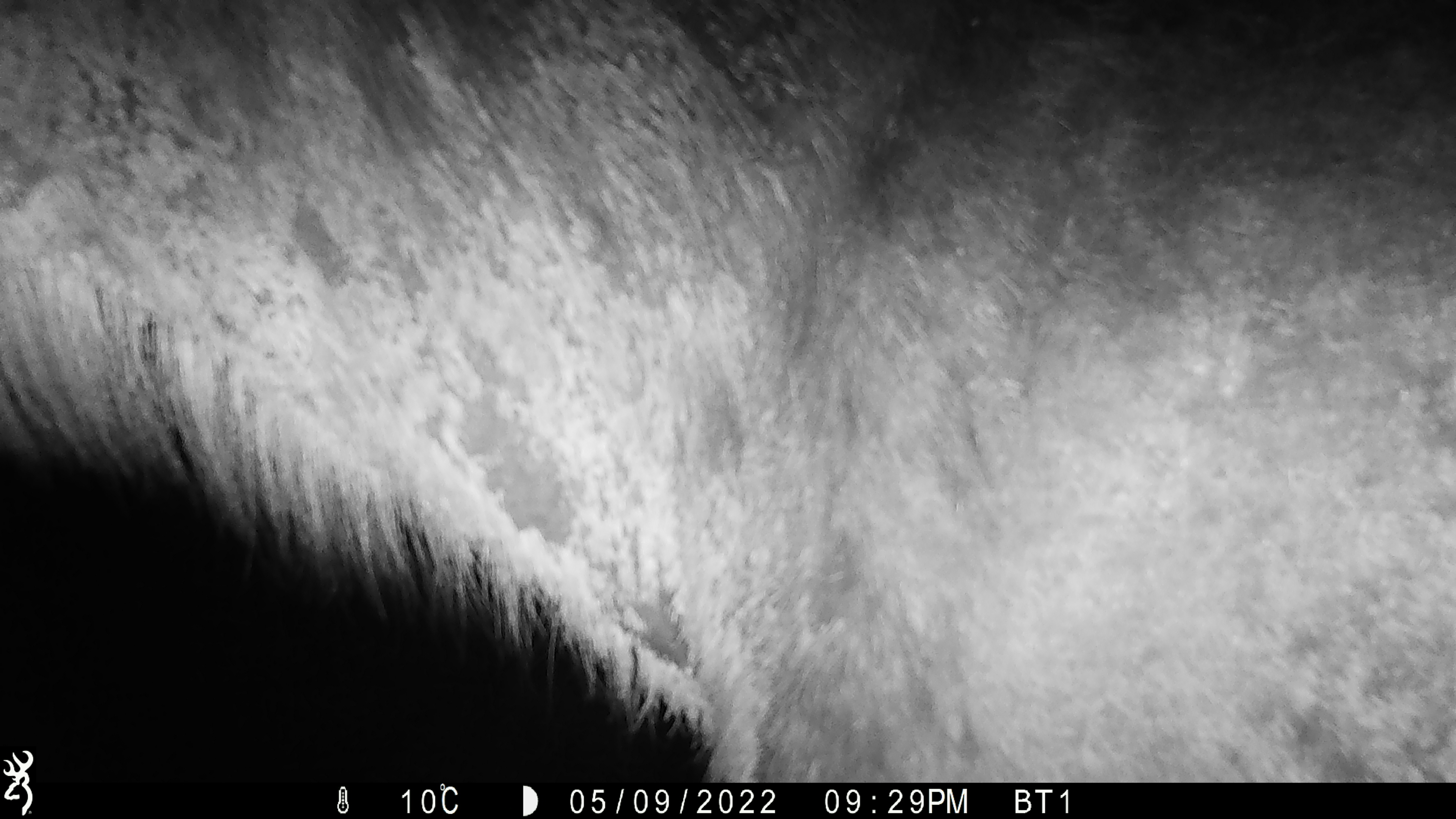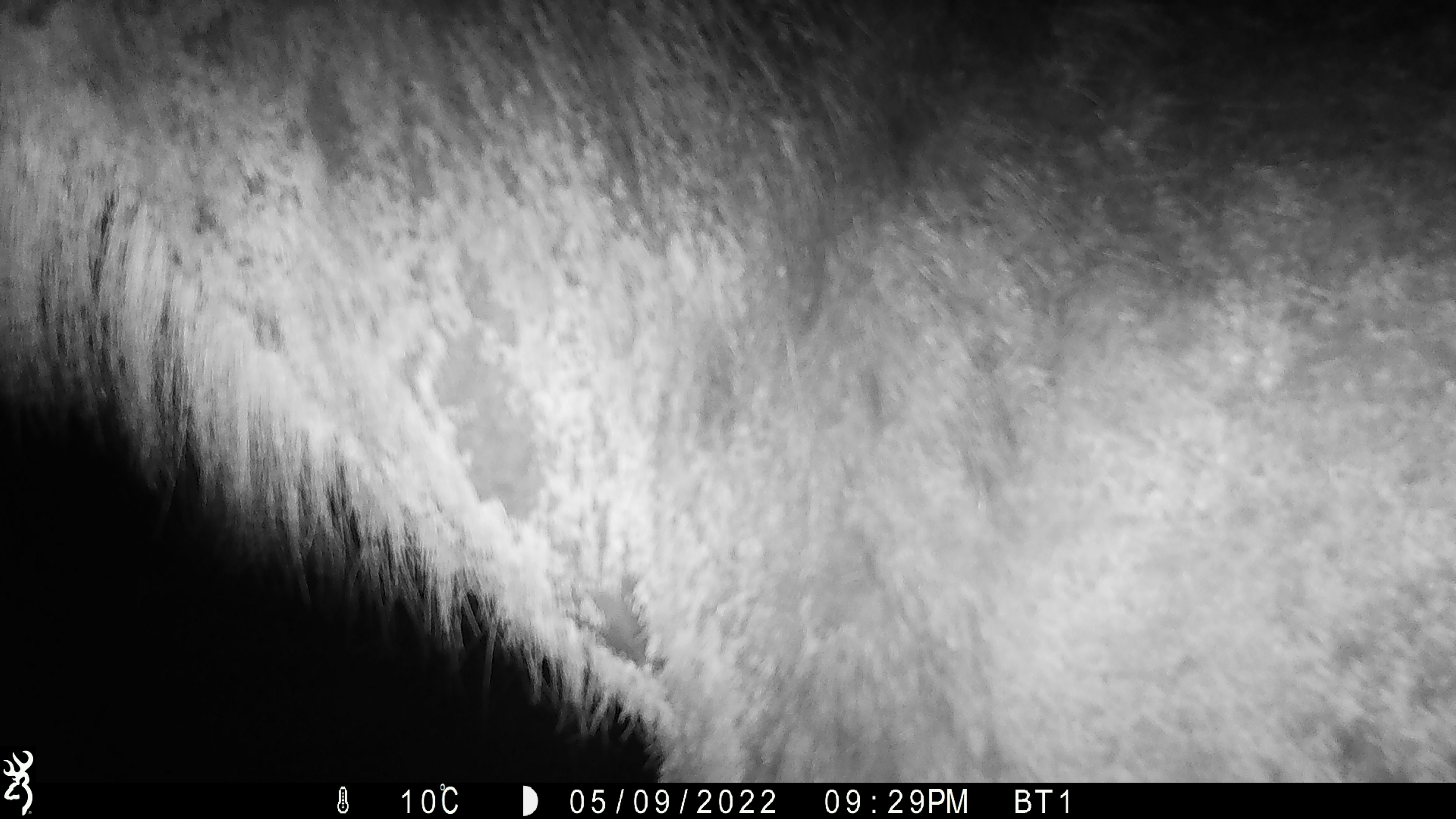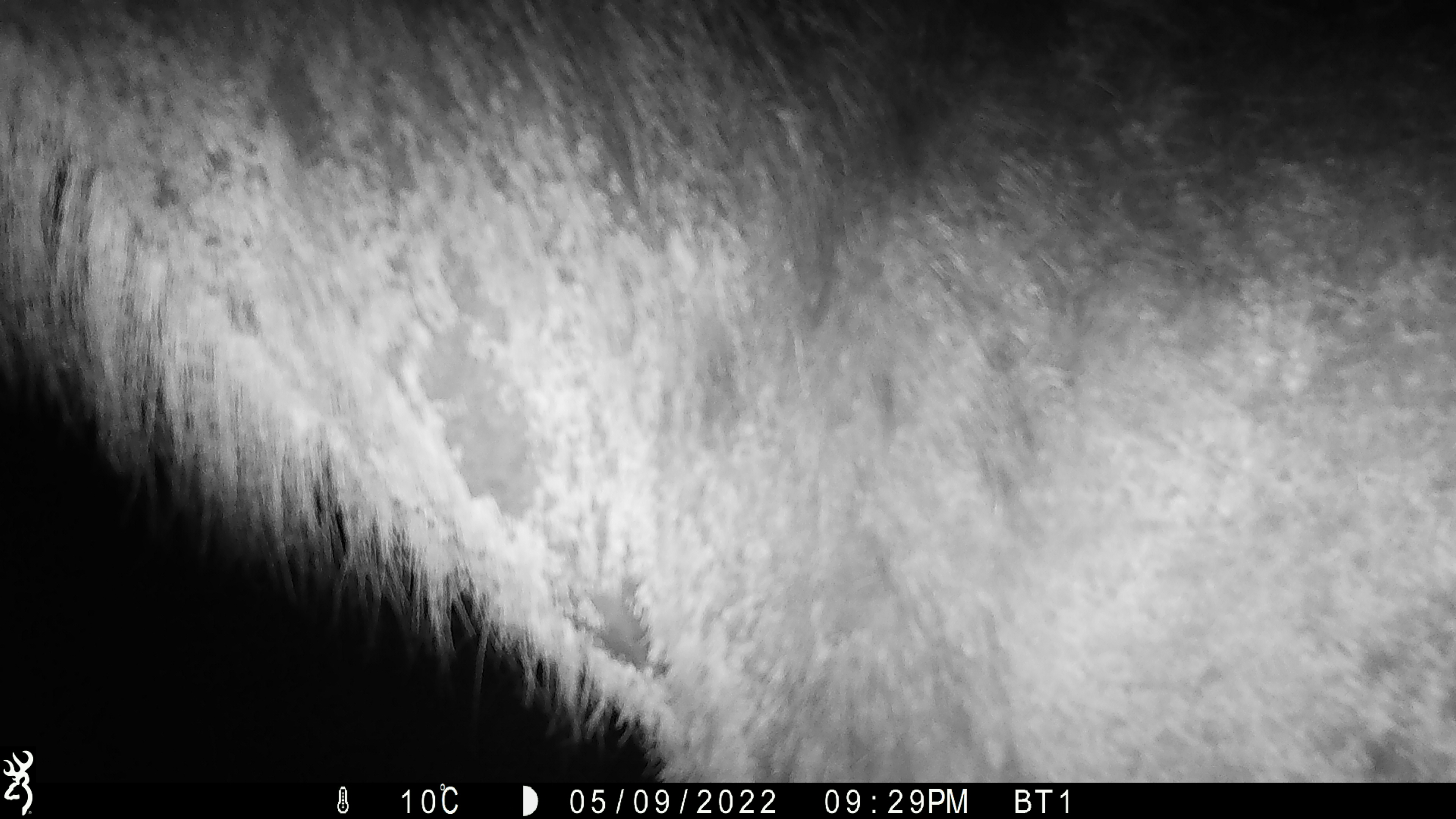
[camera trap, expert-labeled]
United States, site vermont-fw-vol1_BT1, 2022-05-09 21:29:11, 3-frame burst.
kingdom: Animalia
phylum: Chordata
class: Mammalia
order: Artiodactyla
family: Cervidae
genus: Alces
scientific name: Alces alces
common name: moose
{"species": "moose (Alces alces)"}